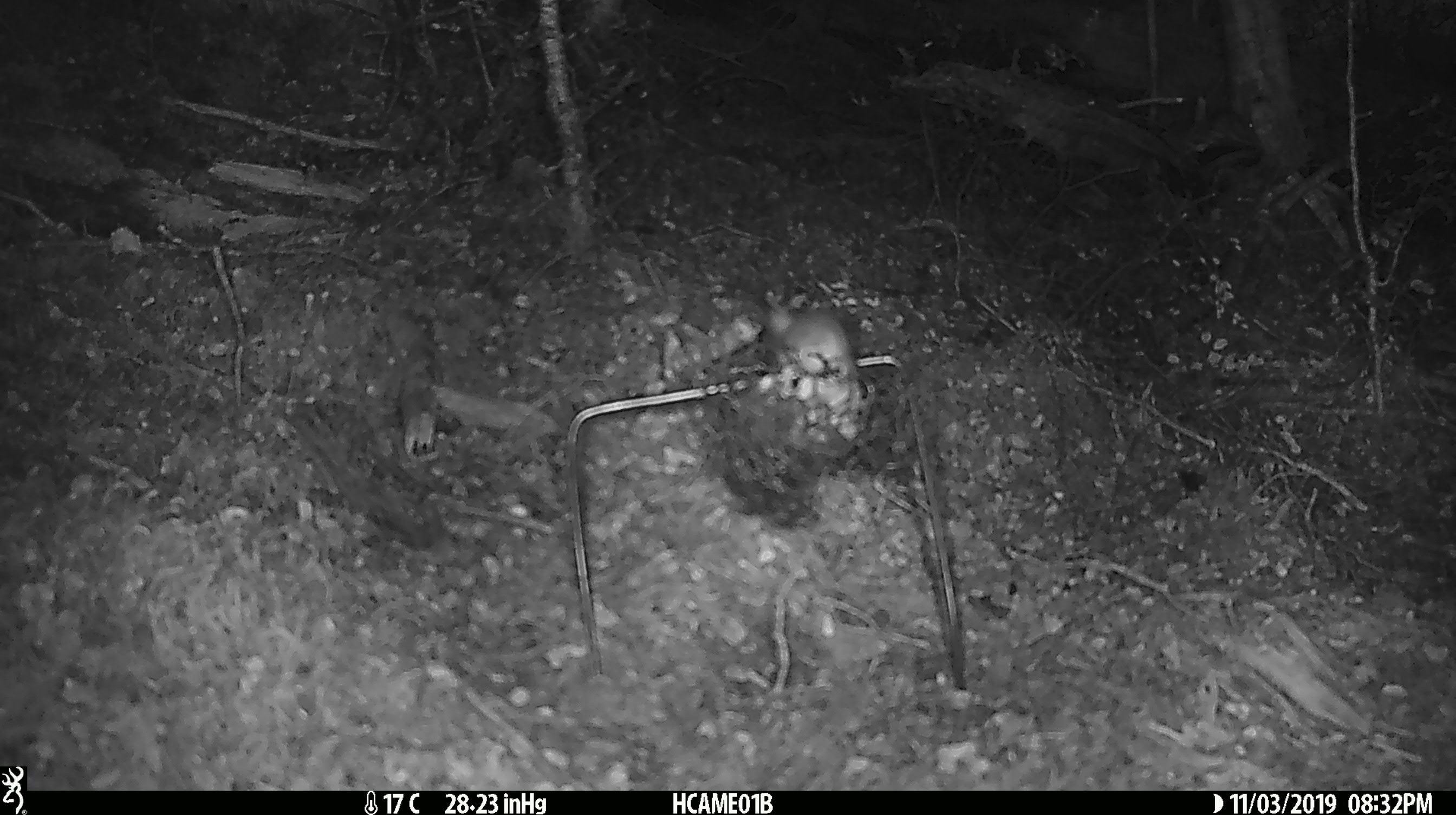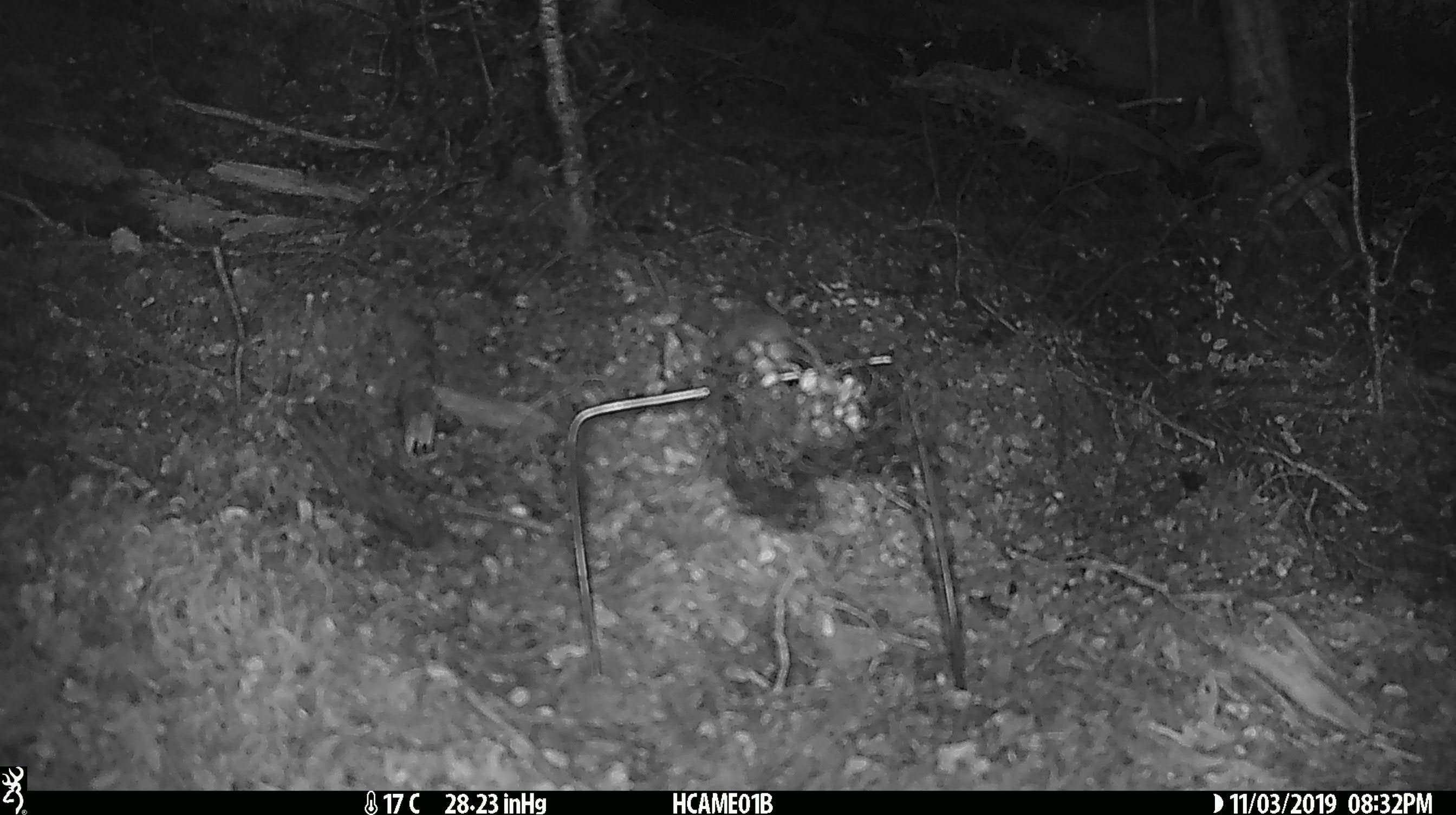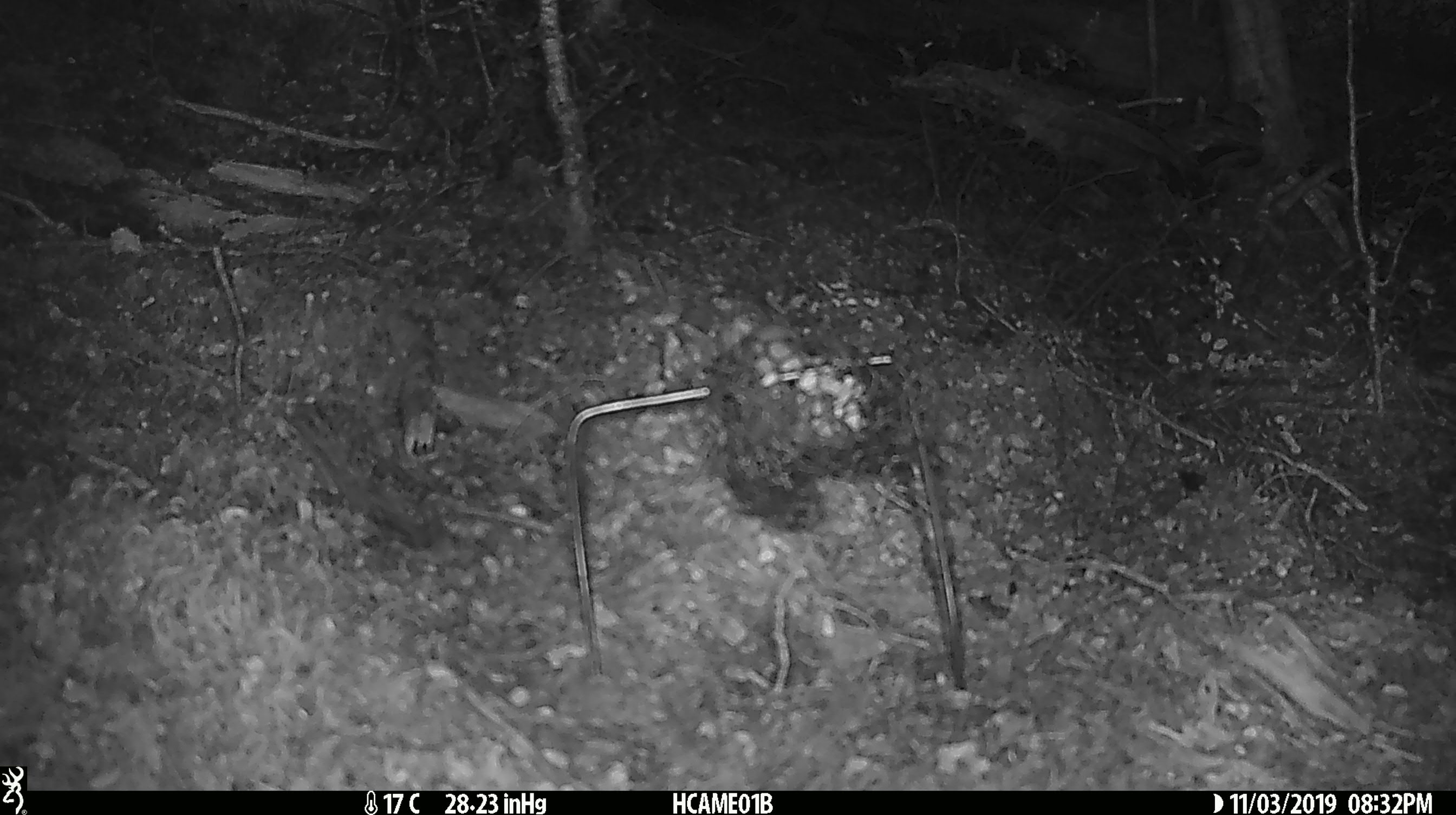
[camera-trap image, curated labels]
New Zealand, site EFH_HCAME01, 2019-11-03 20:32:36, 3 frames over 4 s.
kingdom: Animalia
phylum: Chordata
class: Mammalia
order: Rodentia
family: Muridae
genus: Mus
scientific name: Mus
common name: mouse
Mouse (Mus).